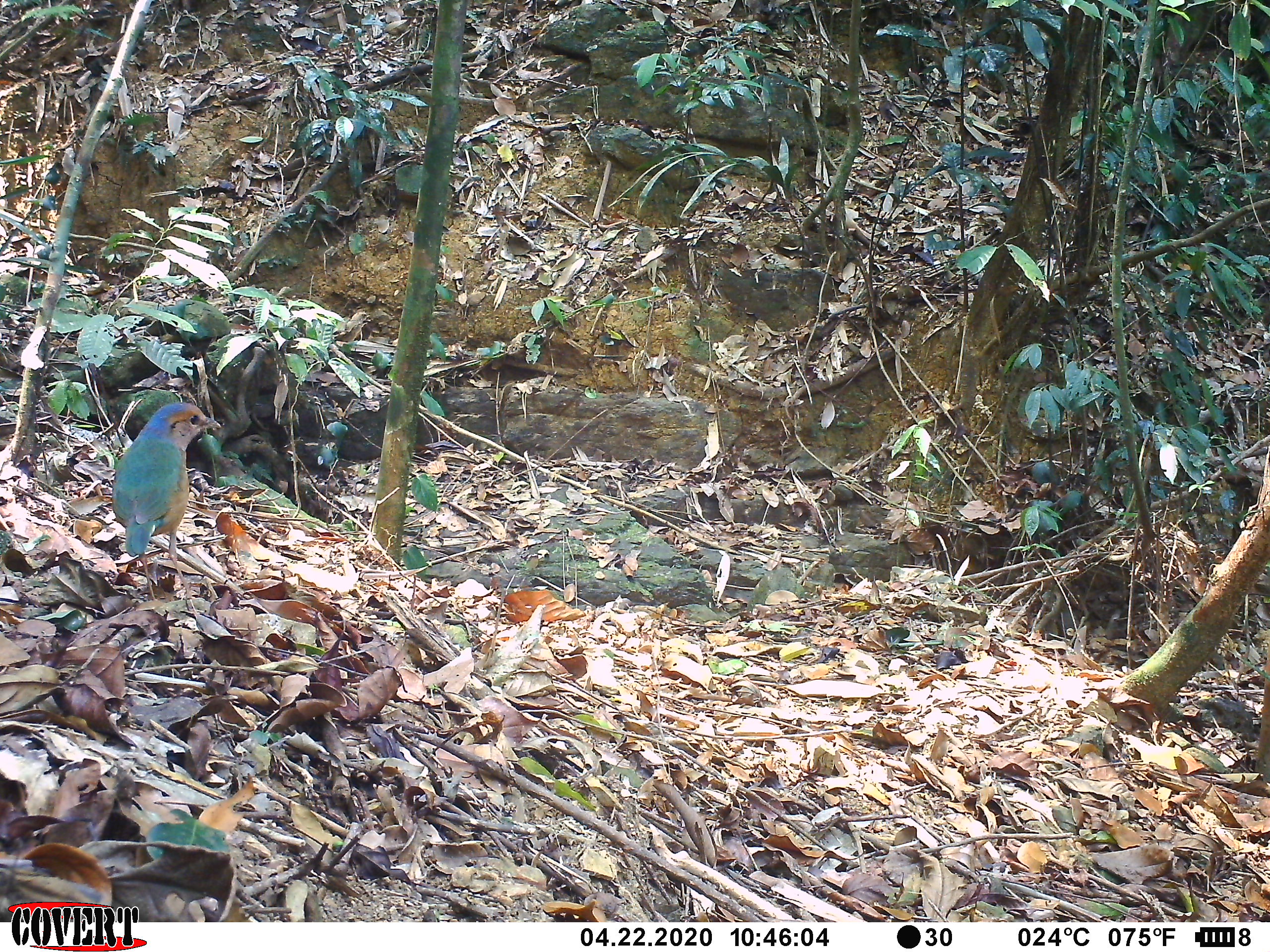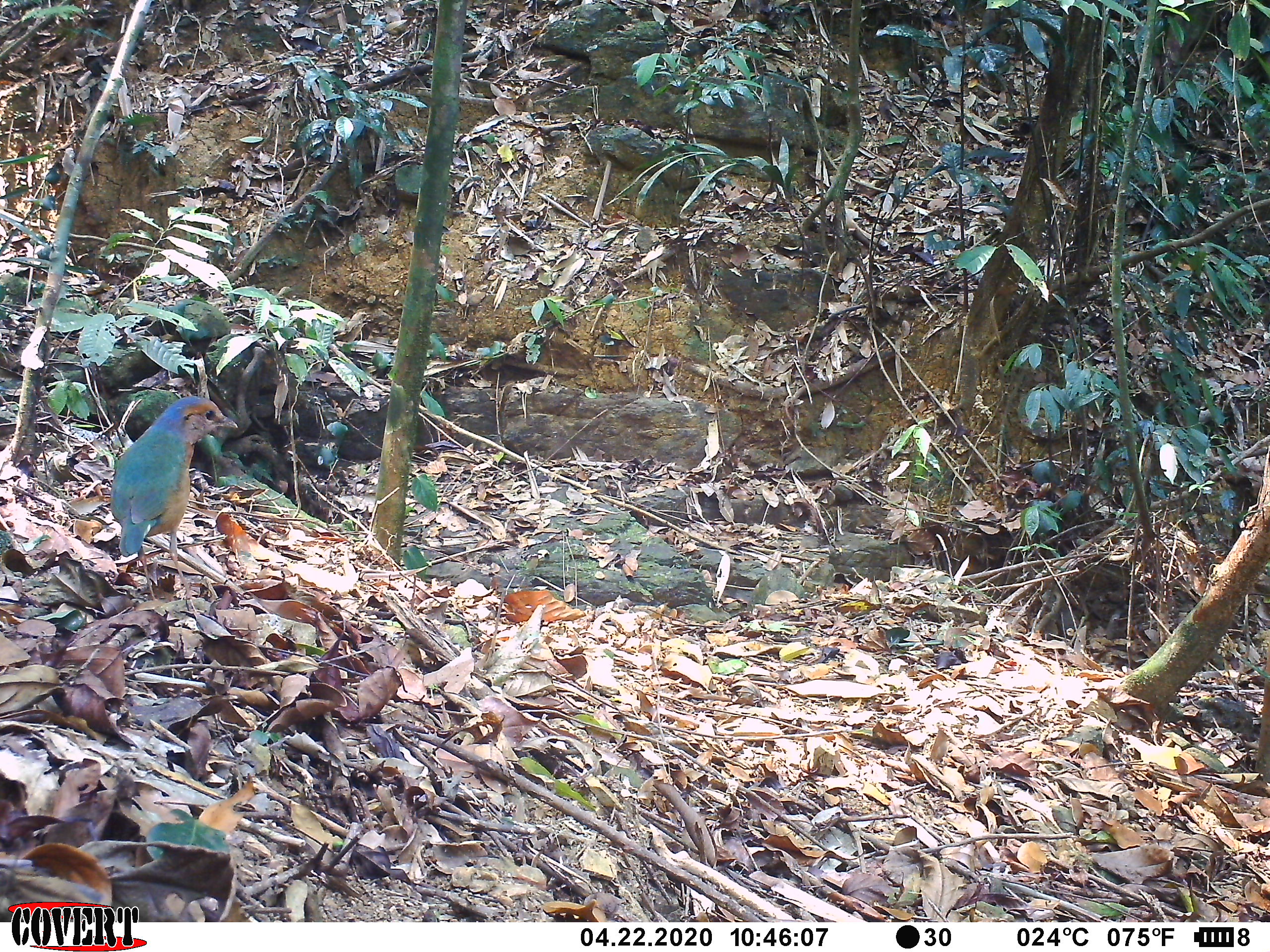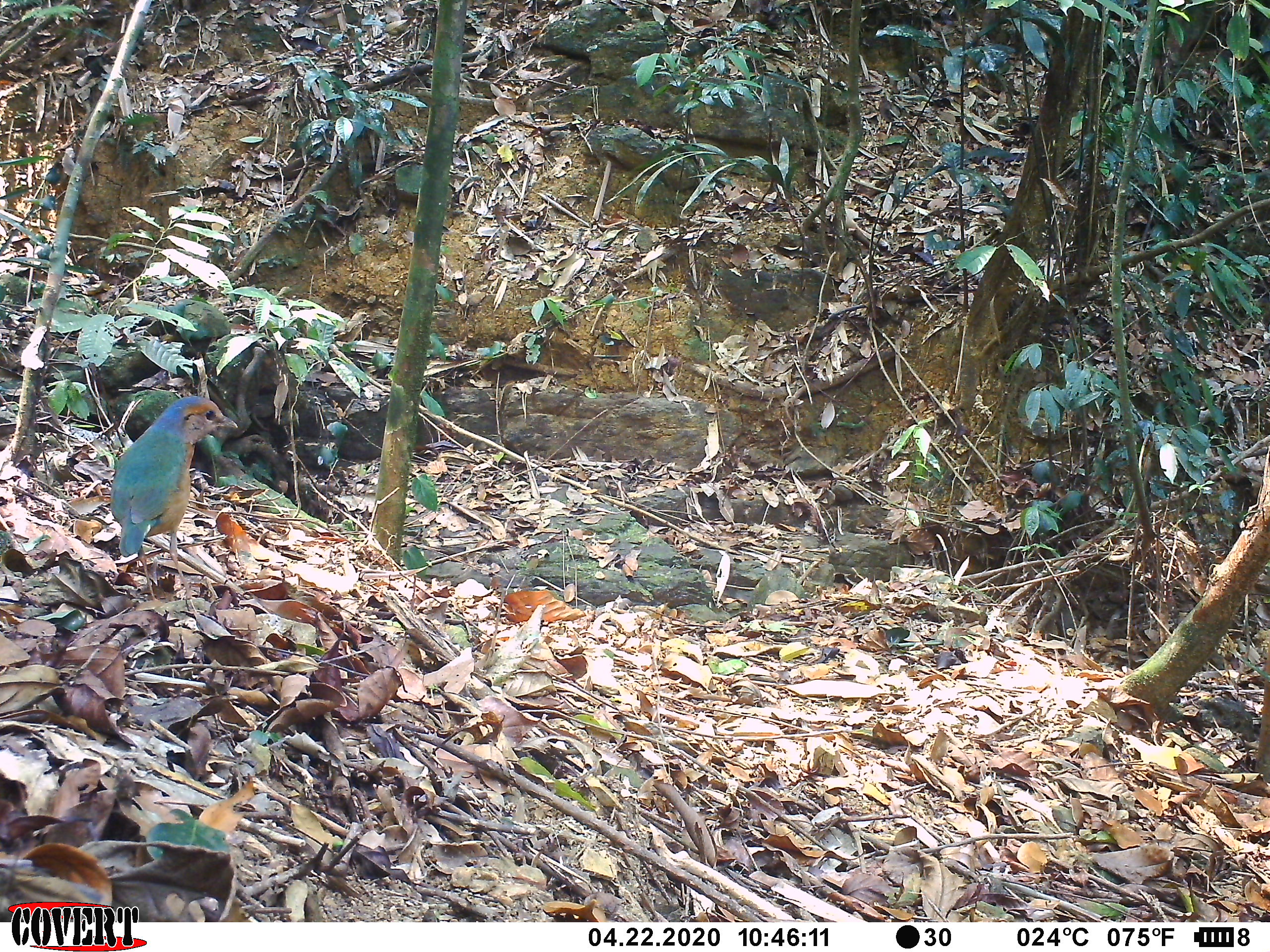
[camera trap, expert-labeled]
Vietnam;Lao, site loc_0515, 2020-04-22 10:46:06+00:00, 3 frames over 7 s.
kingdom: Animalia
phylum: Chordata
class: Aves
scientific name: Aves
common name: bird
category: unidentified bird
Unidentified bird (bird) (Aves). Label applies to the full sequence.